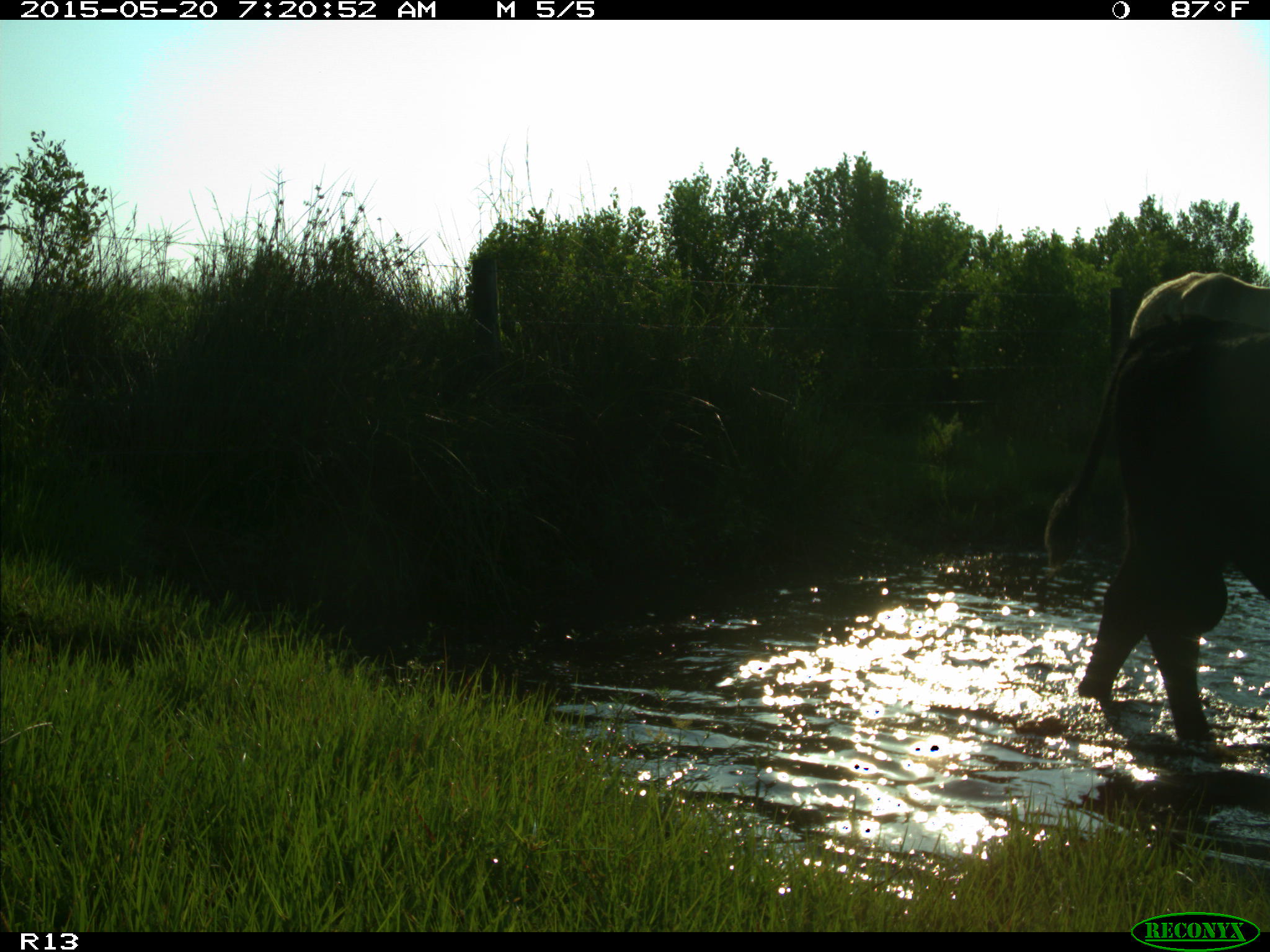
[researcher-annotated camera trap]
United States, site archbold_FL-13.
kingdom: Animalia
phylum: Chordata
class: Mammalia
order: Artiodactyla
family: Bovidae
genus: Bos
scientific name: Bos taurus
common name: domestic cow